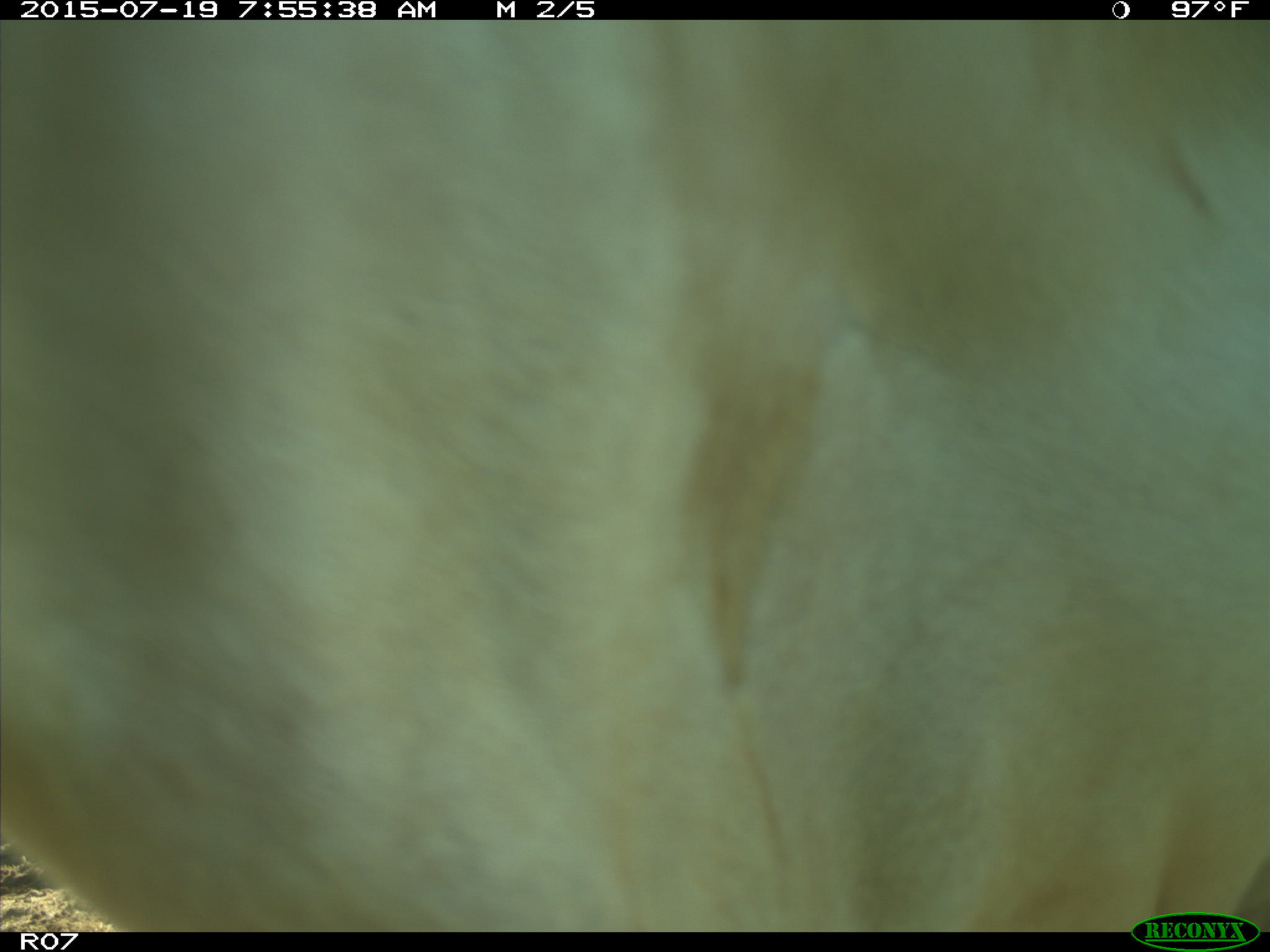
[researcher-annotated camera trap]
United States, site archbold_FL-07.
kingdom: Animalia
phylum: Chordata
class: Mammalia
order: Artiodactyla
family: Bovidae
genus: Bos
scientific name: Bos taurus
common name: domestic cow